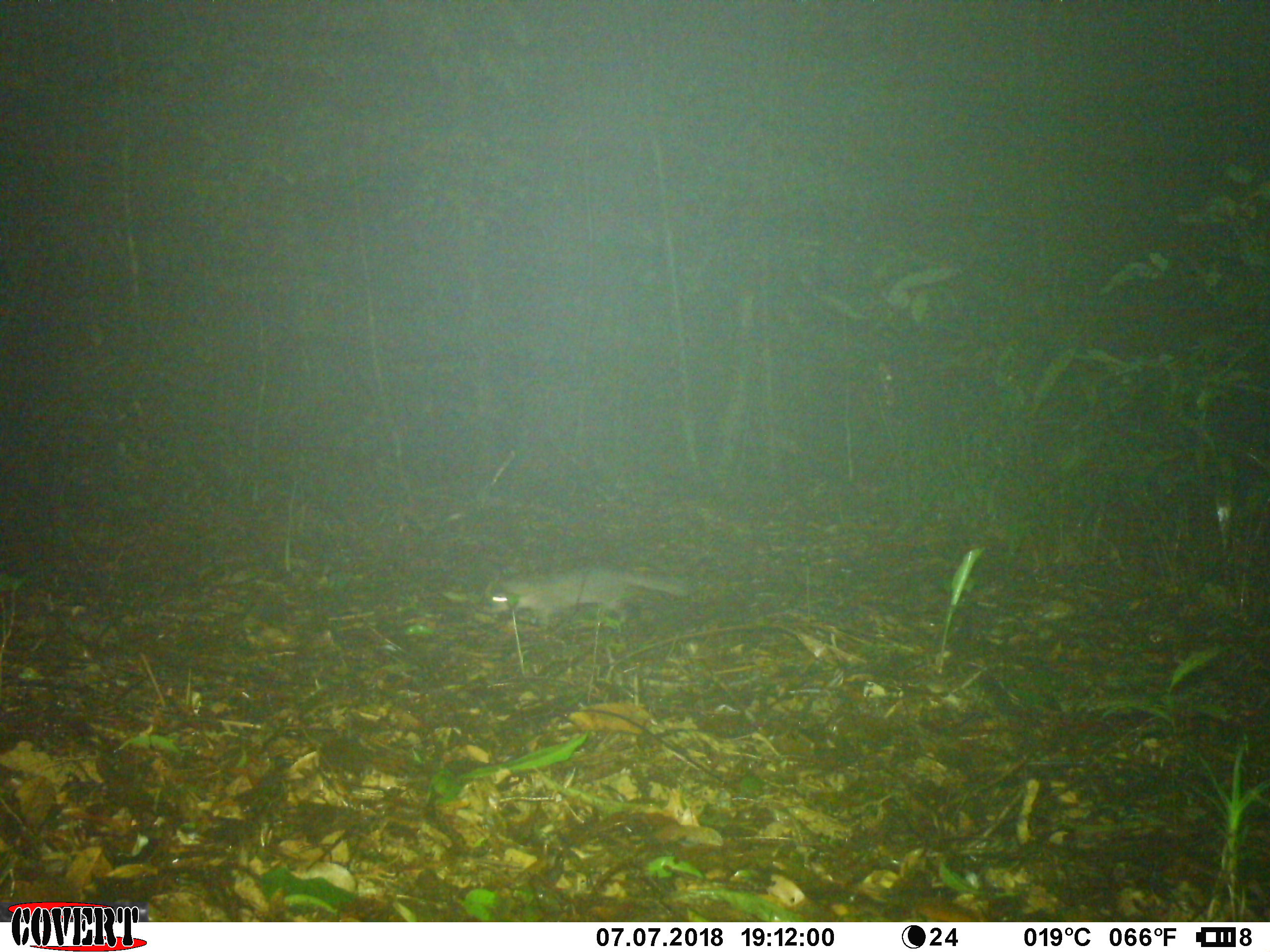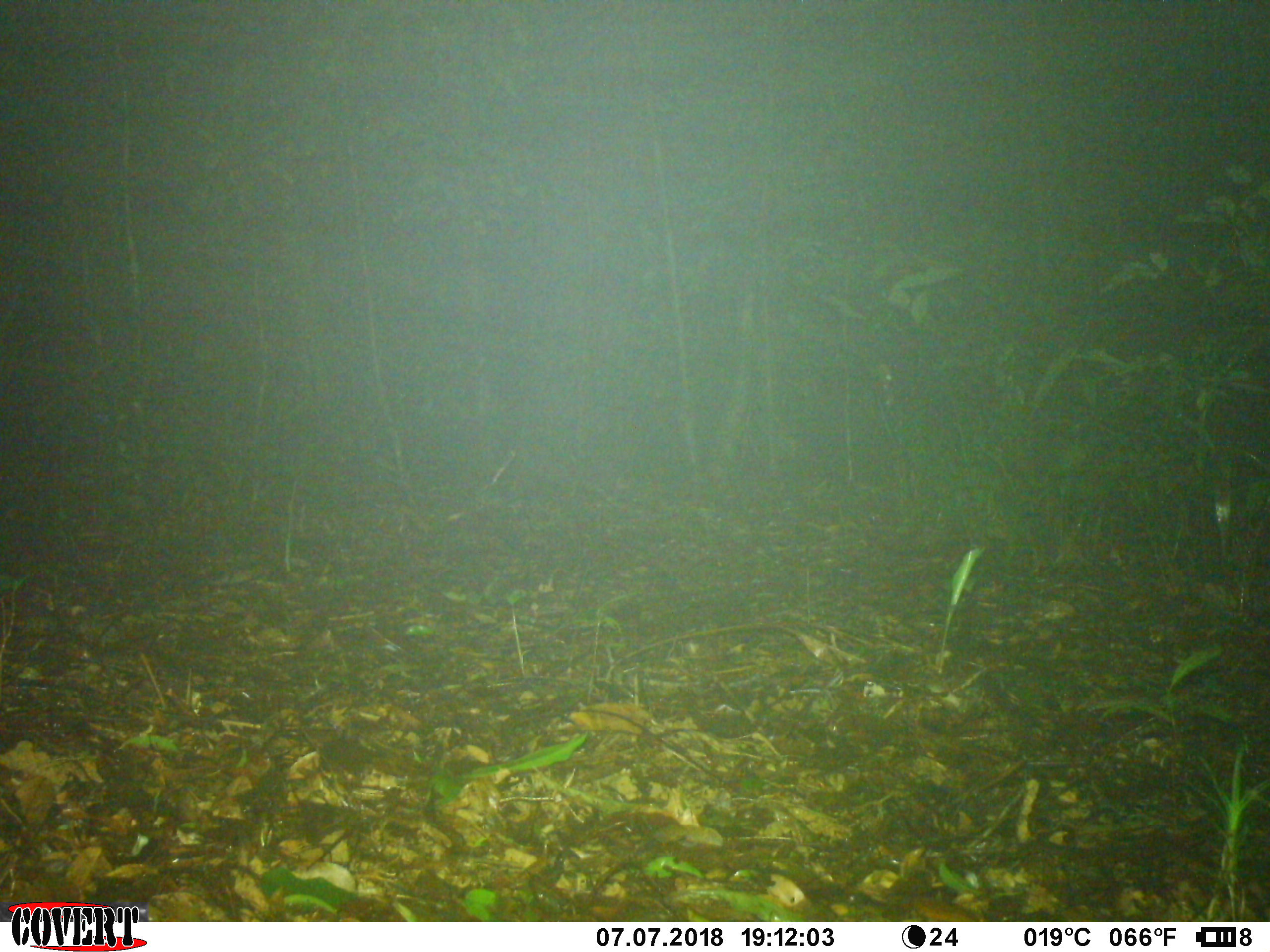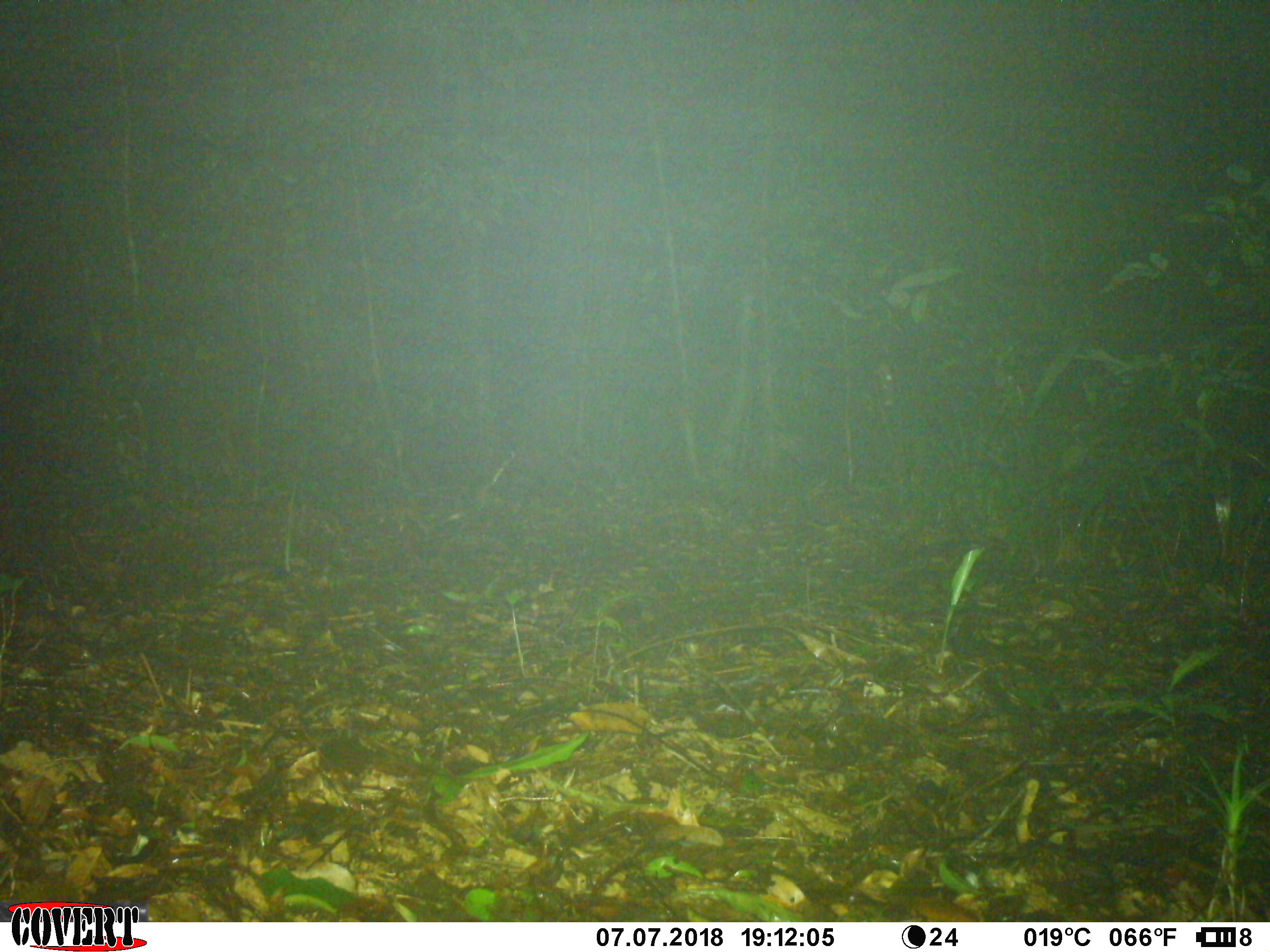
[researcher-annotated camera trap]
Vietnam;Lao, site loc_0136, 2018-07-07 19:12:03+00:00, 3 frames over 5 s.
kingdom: Animalia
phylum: Chordata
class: Mammalia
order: Carnivora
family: Mustelidae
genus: Melogale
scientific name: Melogale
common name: ferret badger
Ferret badger (Melogale). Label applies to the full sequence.